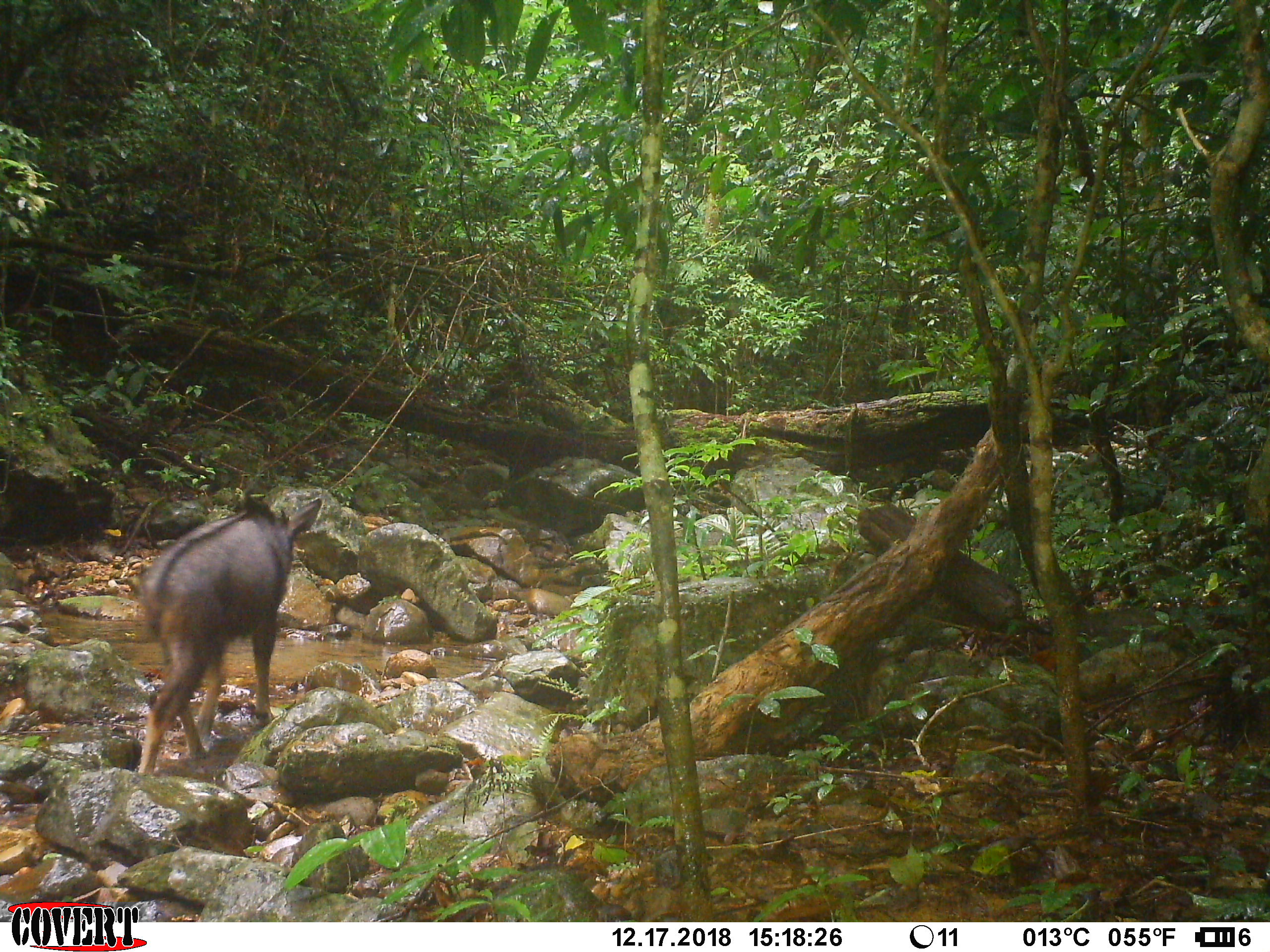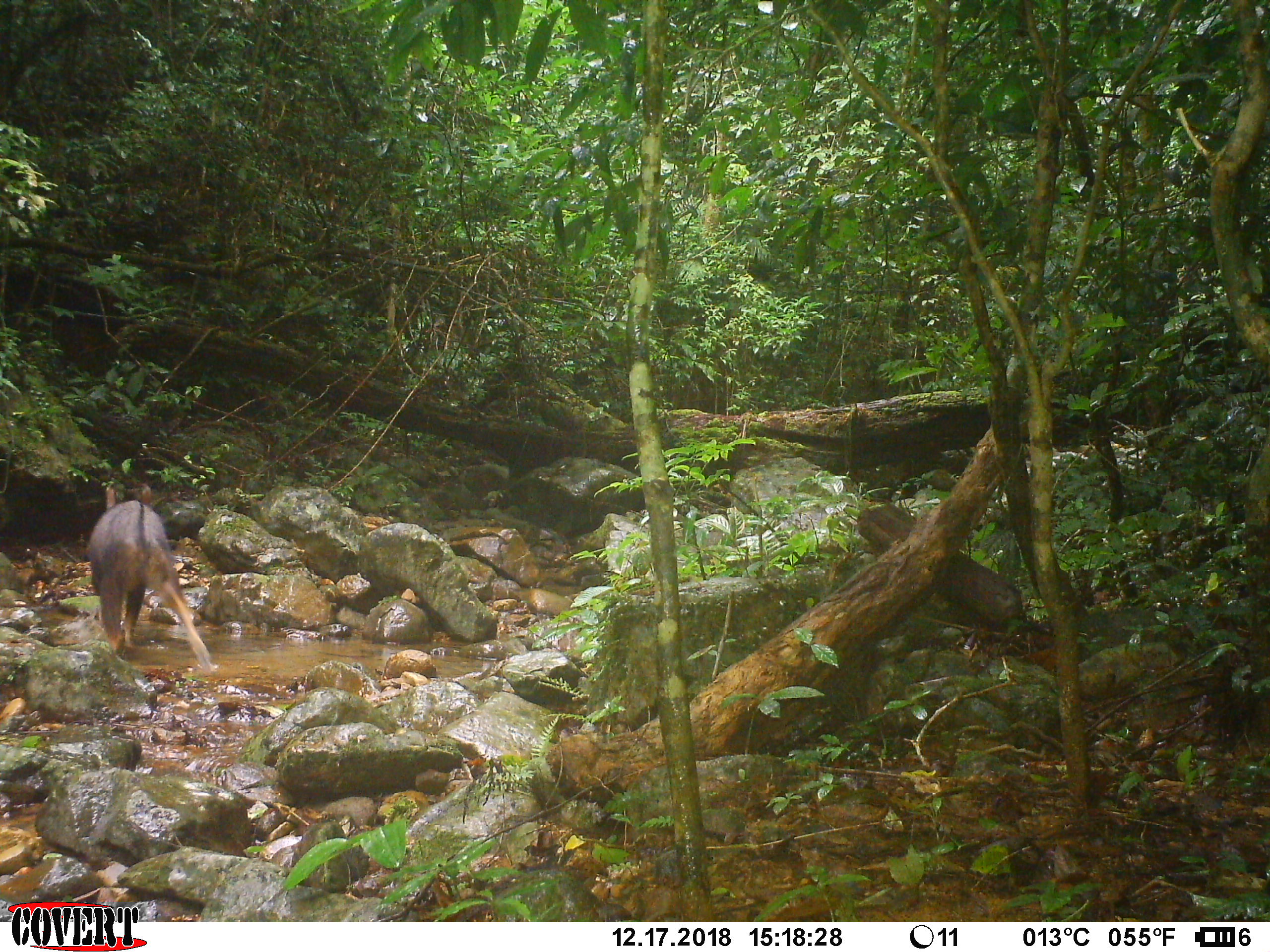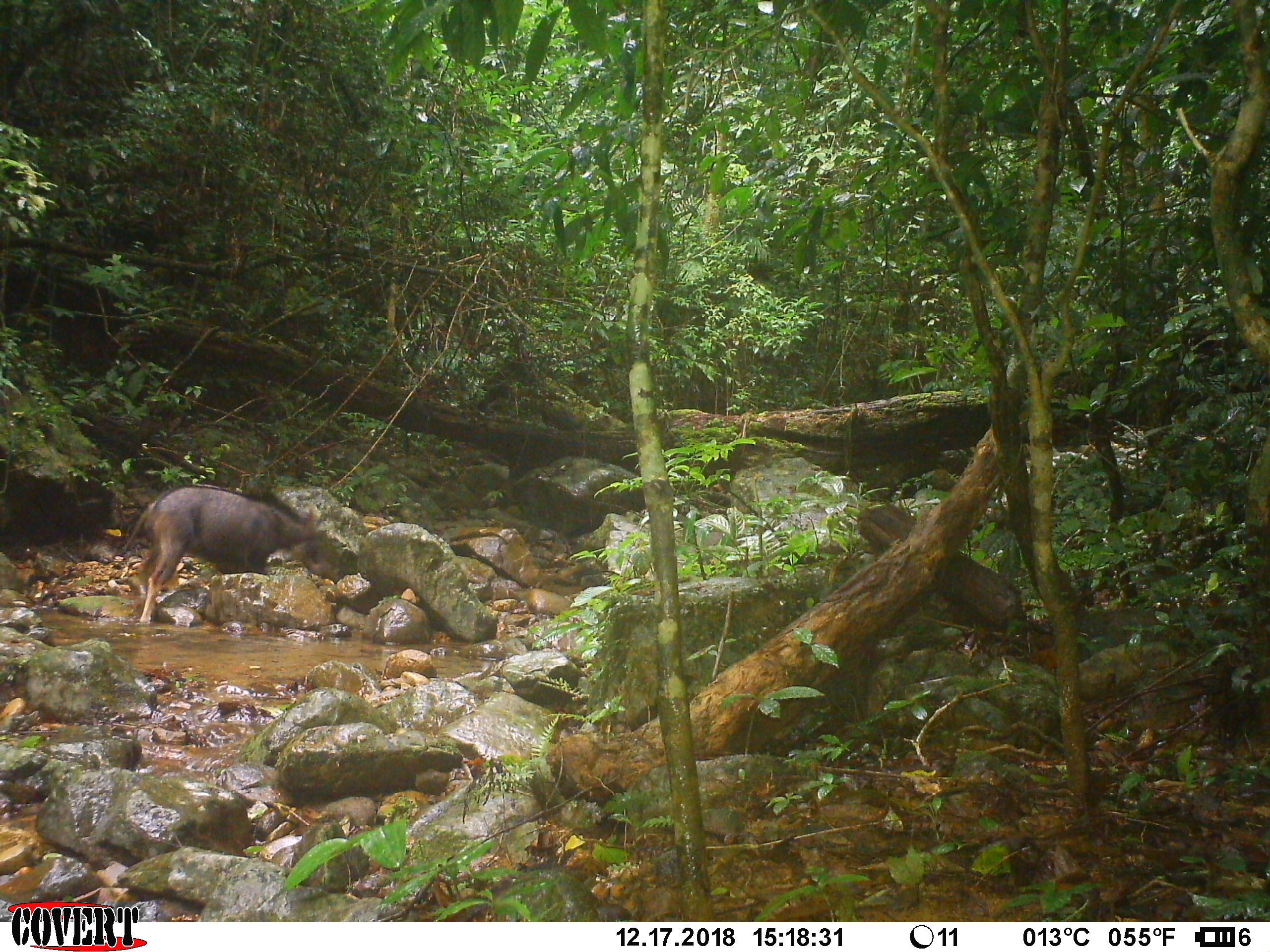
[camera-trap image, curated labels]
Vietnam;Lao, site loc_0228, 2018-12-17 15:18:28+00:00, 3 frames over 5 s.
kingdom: Animalia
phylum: Chordata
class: Mammalia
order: Artiodactyla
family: Bovidae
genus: Capricornis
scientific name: Capricornis sumatraensis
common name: chinese serow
Chinese serow (Capricornis sumatraensis). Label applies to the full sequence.